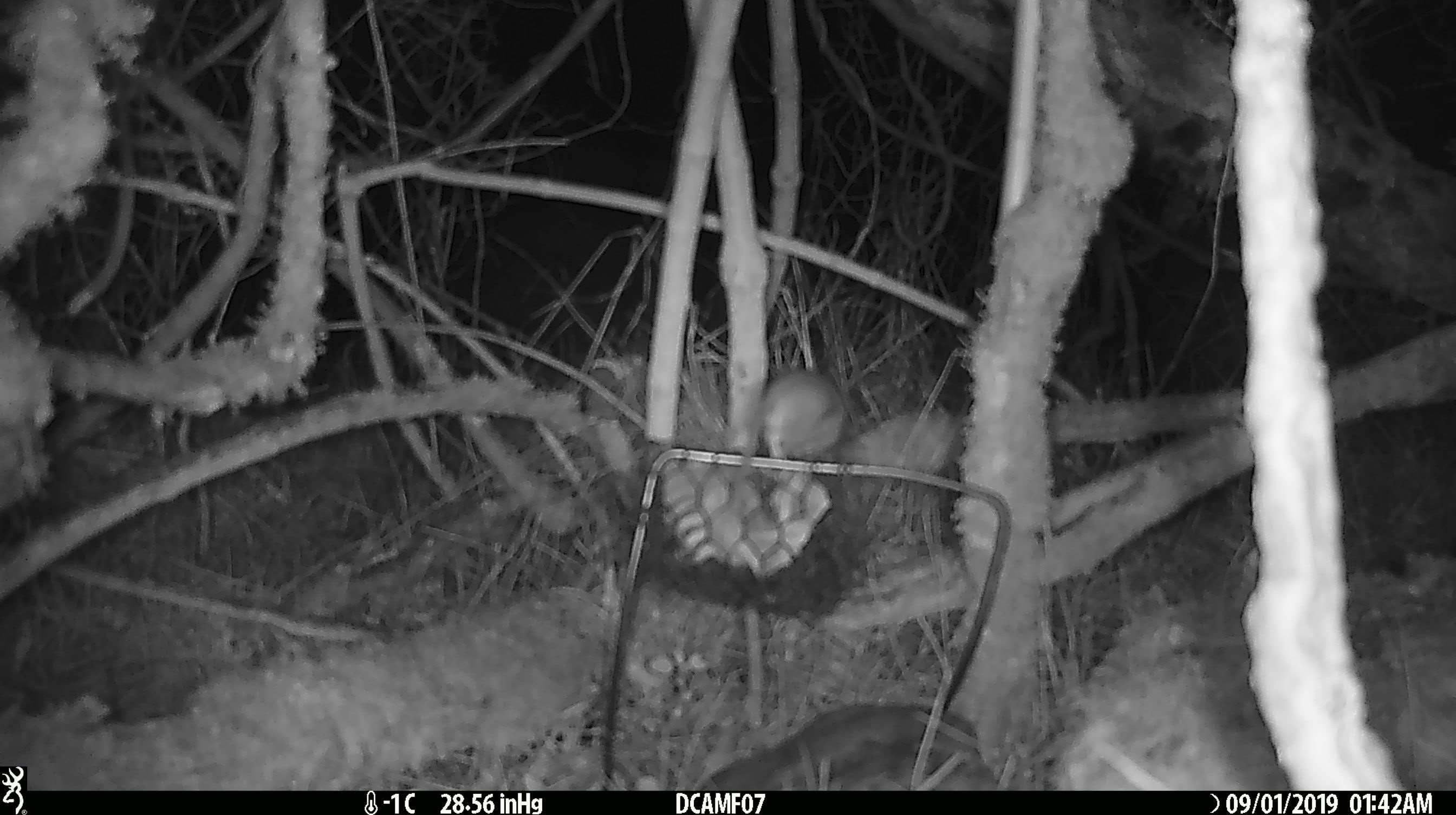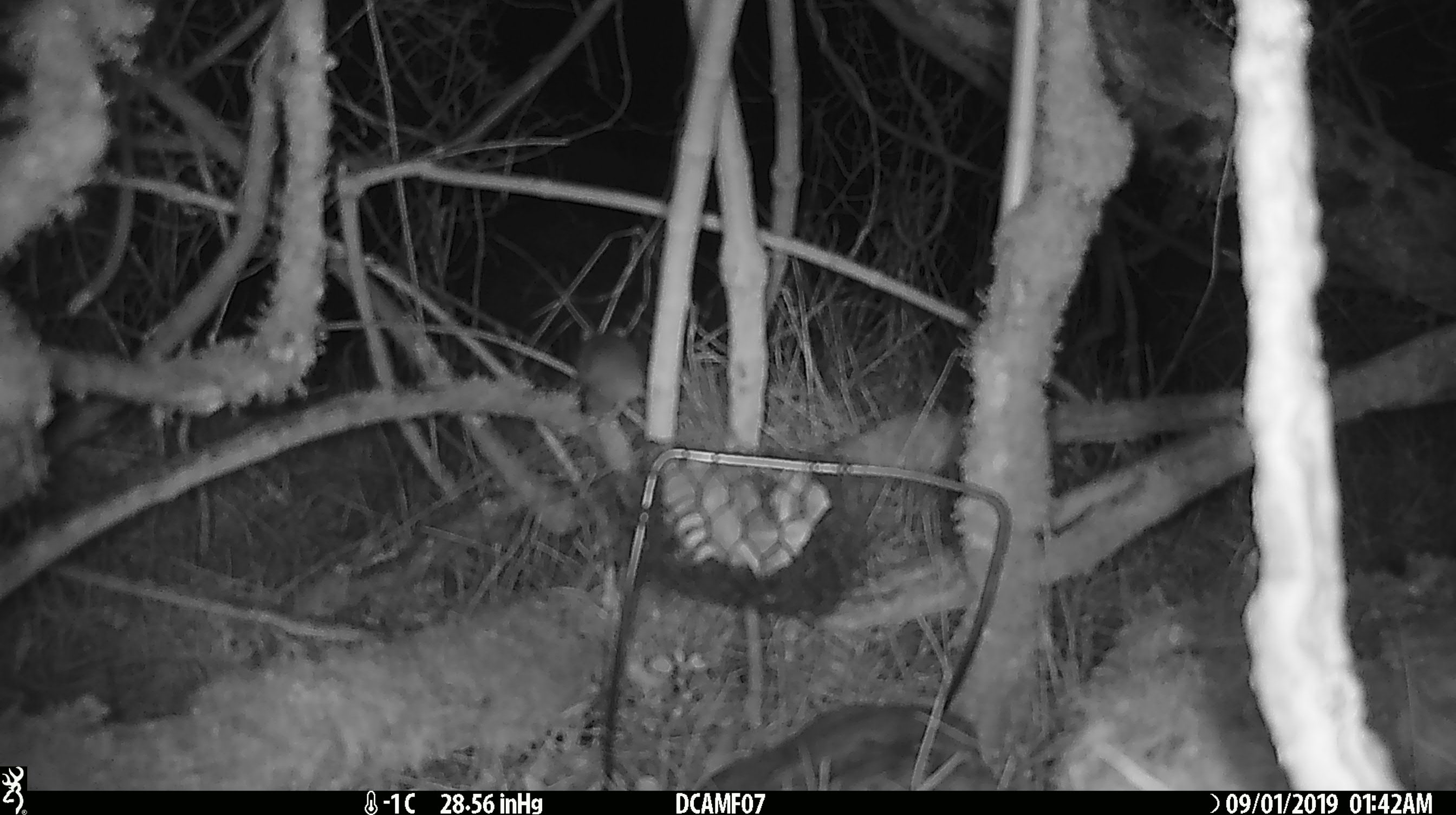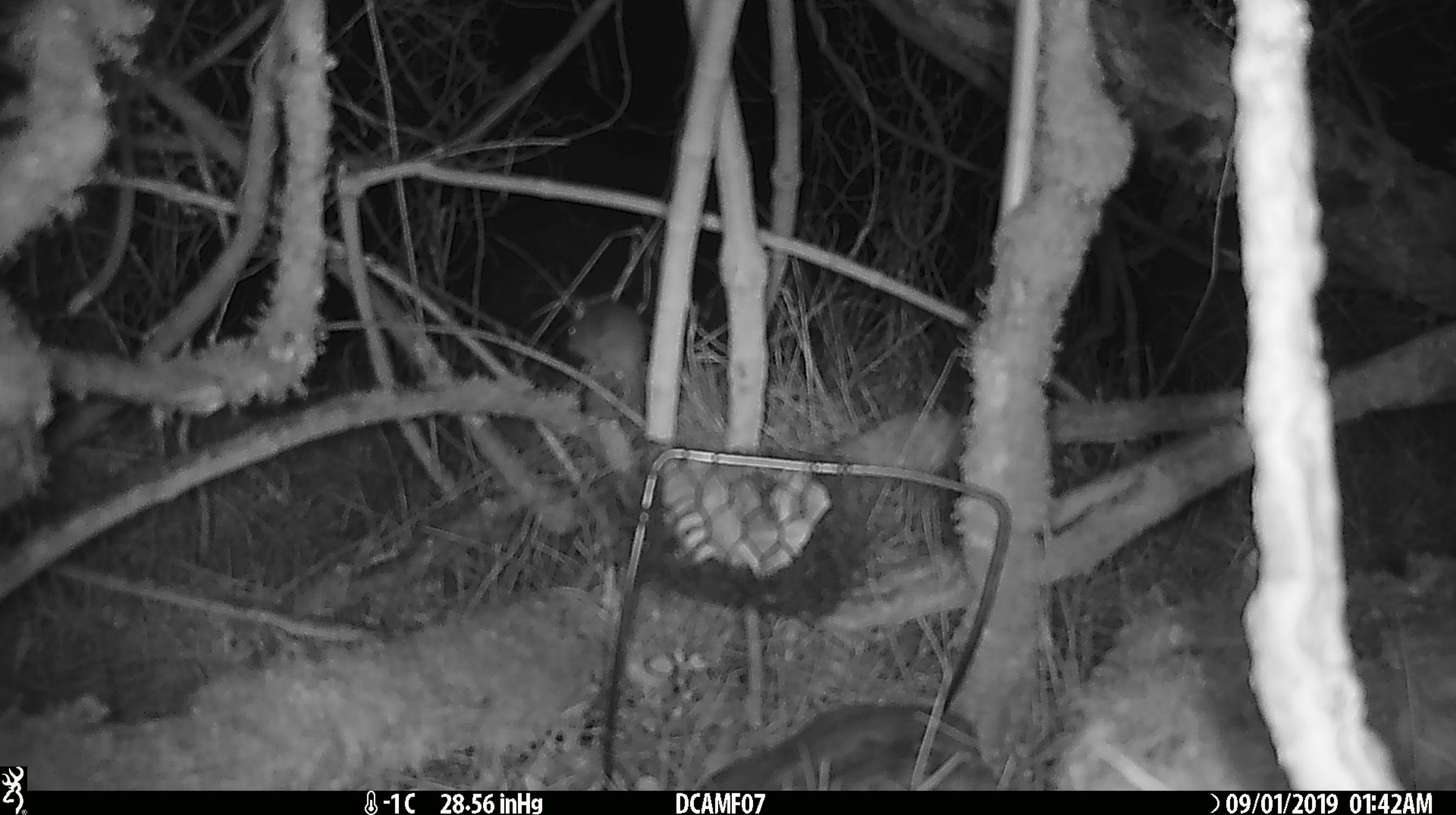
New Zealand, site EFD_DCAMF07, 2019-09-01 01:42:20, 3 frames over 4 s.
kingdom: Animalia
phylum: Chordata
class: Mammalia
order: Rodentia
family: Muridae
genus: Mus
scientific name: Mus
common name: mouse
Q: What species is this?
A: Mouse (Mus).